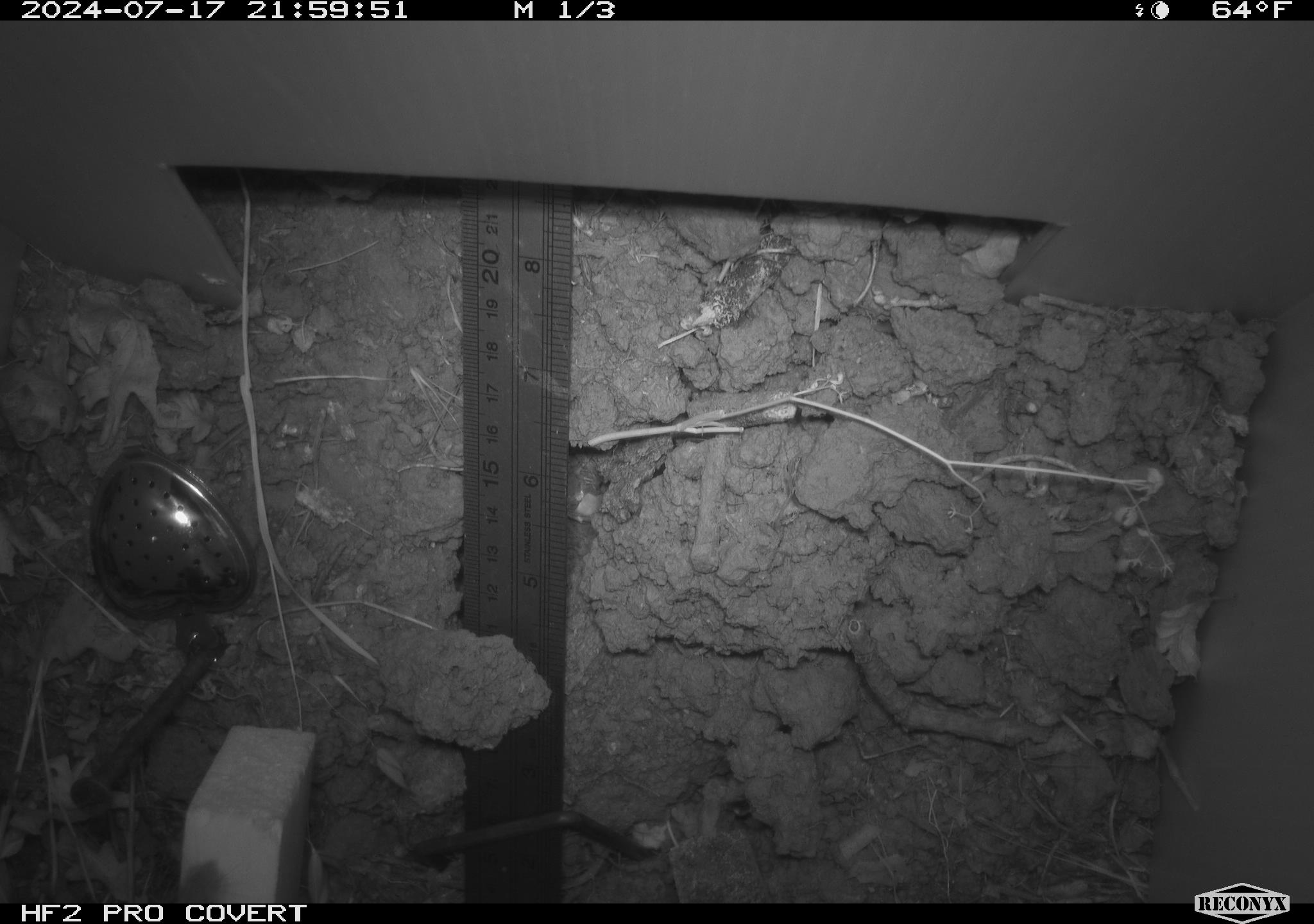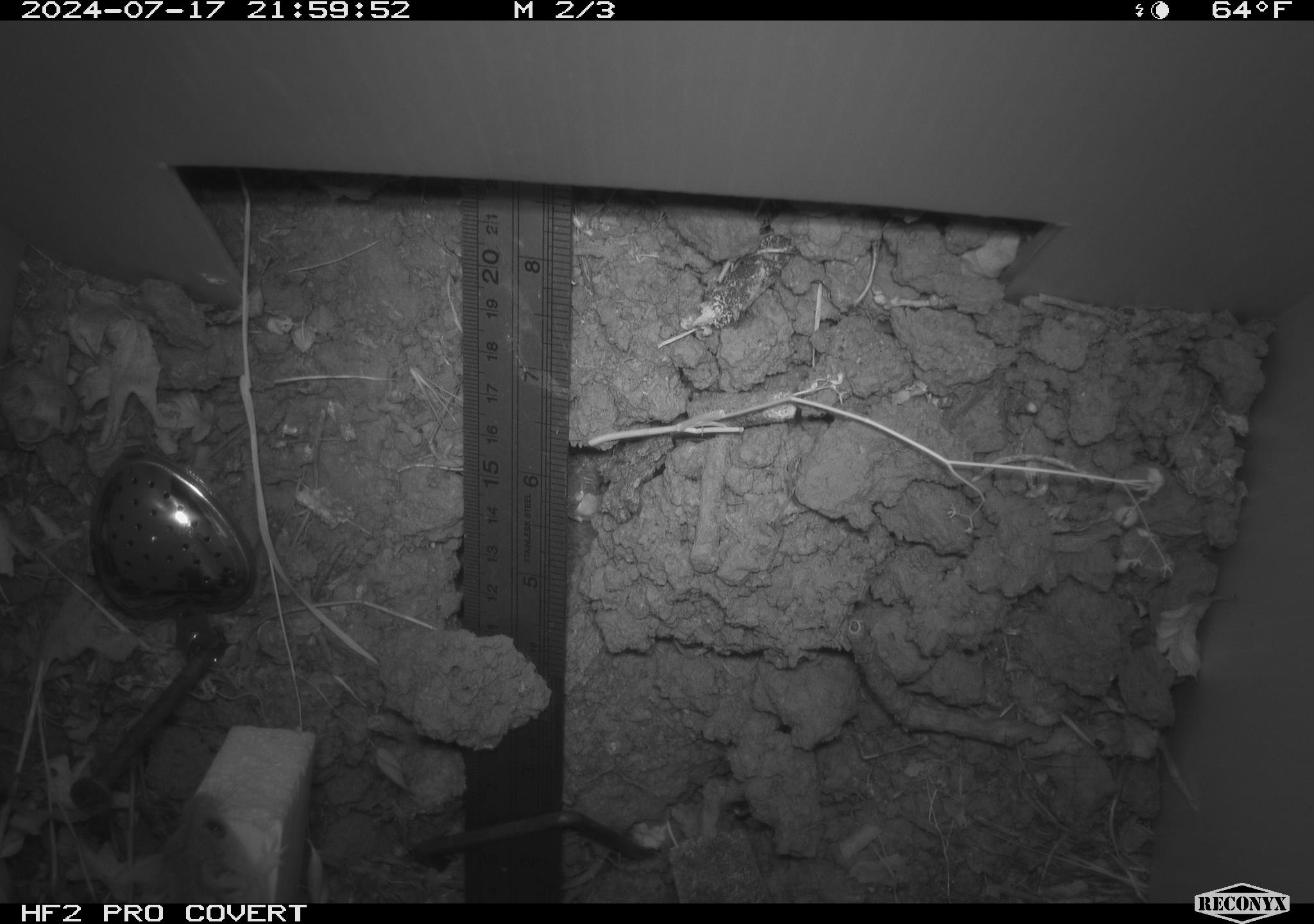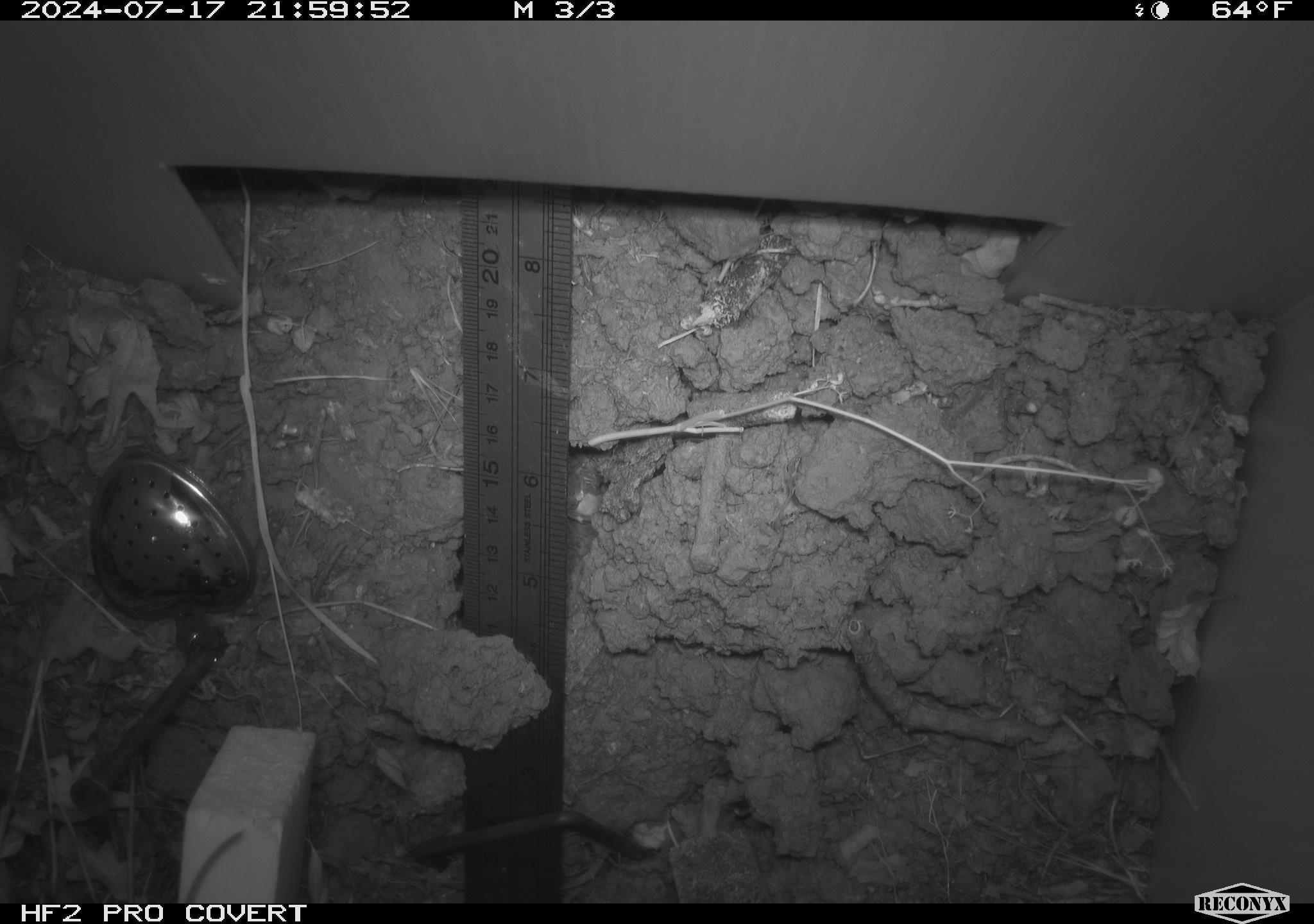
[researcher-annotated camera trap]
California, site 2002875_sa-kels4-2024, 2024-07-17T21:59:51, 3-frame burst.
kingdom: Animalia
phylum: Chordata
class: Mammalia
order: Rodentia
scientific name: Rodentia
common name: rodent